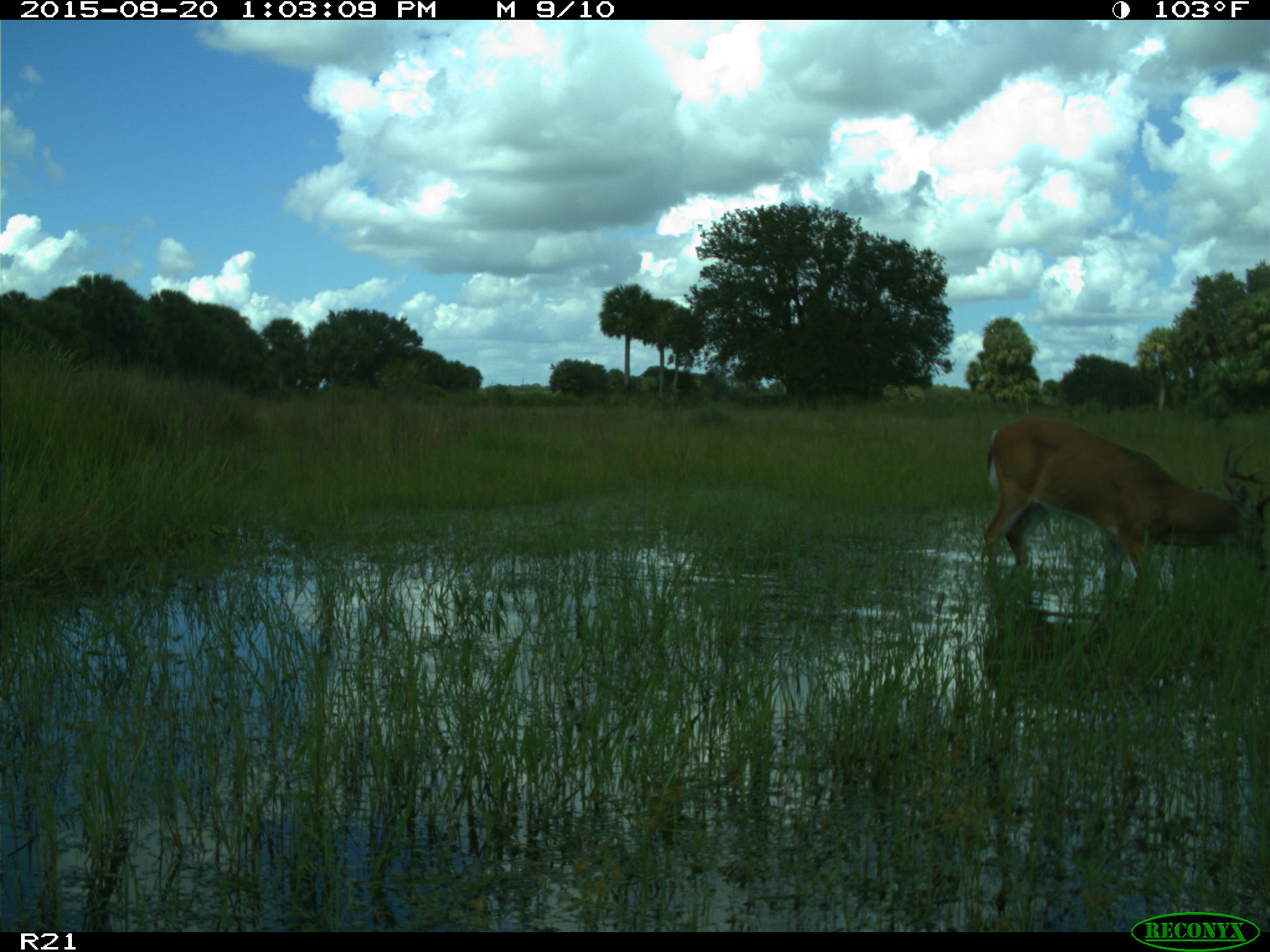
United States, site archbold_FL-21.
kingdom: Animalia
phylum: Chordata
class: Mammalia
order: Artiodactyla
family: Cervidae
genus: Odocoileus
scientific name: Odocoileus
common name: deer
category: unidentified deer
Unidentified deer (deer) (Odocoileus).